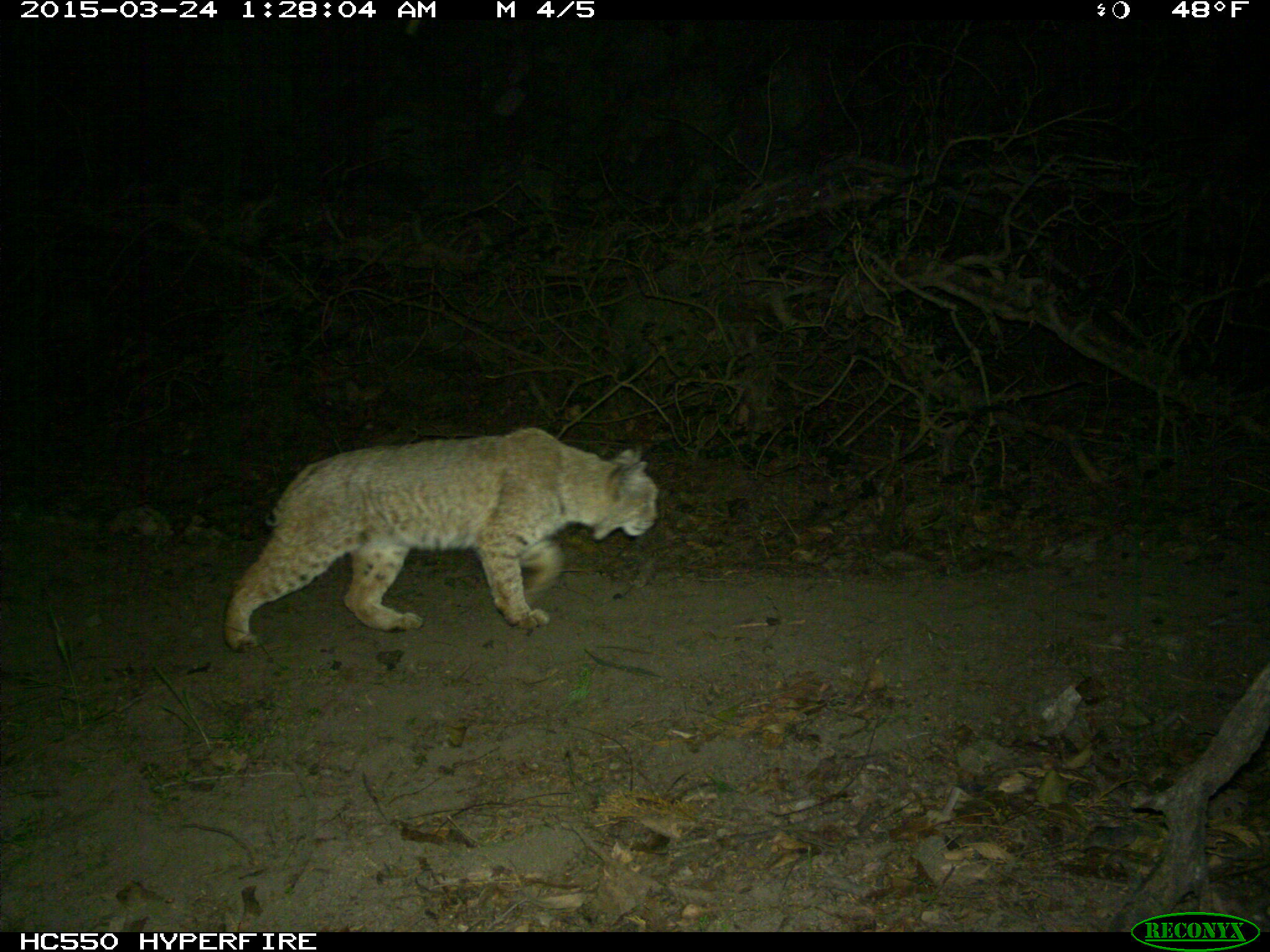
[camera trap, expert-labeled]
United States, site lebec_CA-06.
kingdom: Animalia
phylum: Chordata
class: Mammalia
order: Carnivora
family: Felidae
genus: Lynx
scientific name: Lynx rufus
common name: bobcat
Lynx rufus (bobcat).